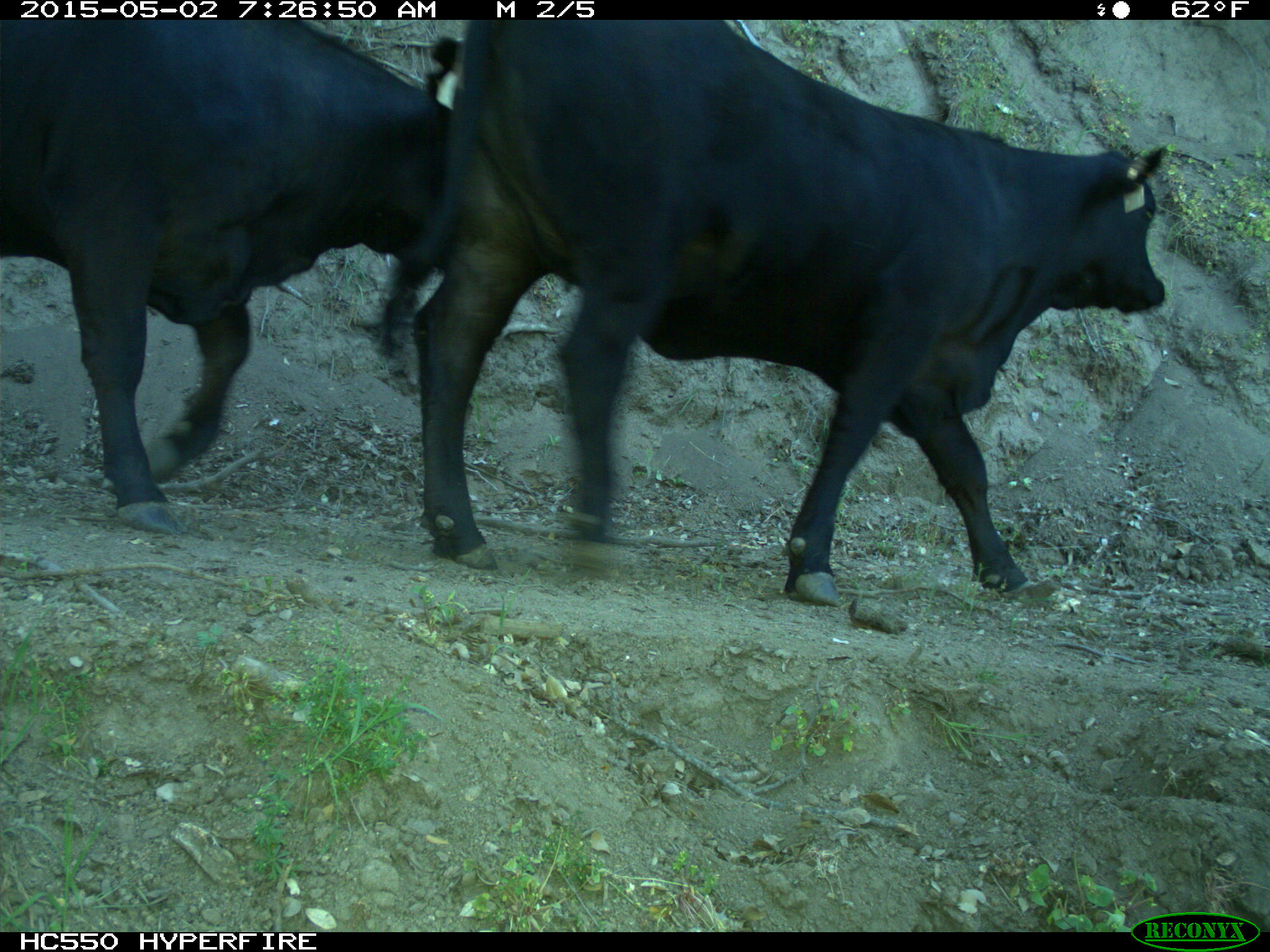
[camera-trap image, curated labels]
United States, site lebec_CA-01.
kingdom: Animalia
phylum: Chordata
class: Mammalia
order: Artiodactyla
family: Bovidae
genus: Bos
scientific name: Bos taurus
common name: domestic cow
Bos taurus (domestic cow).